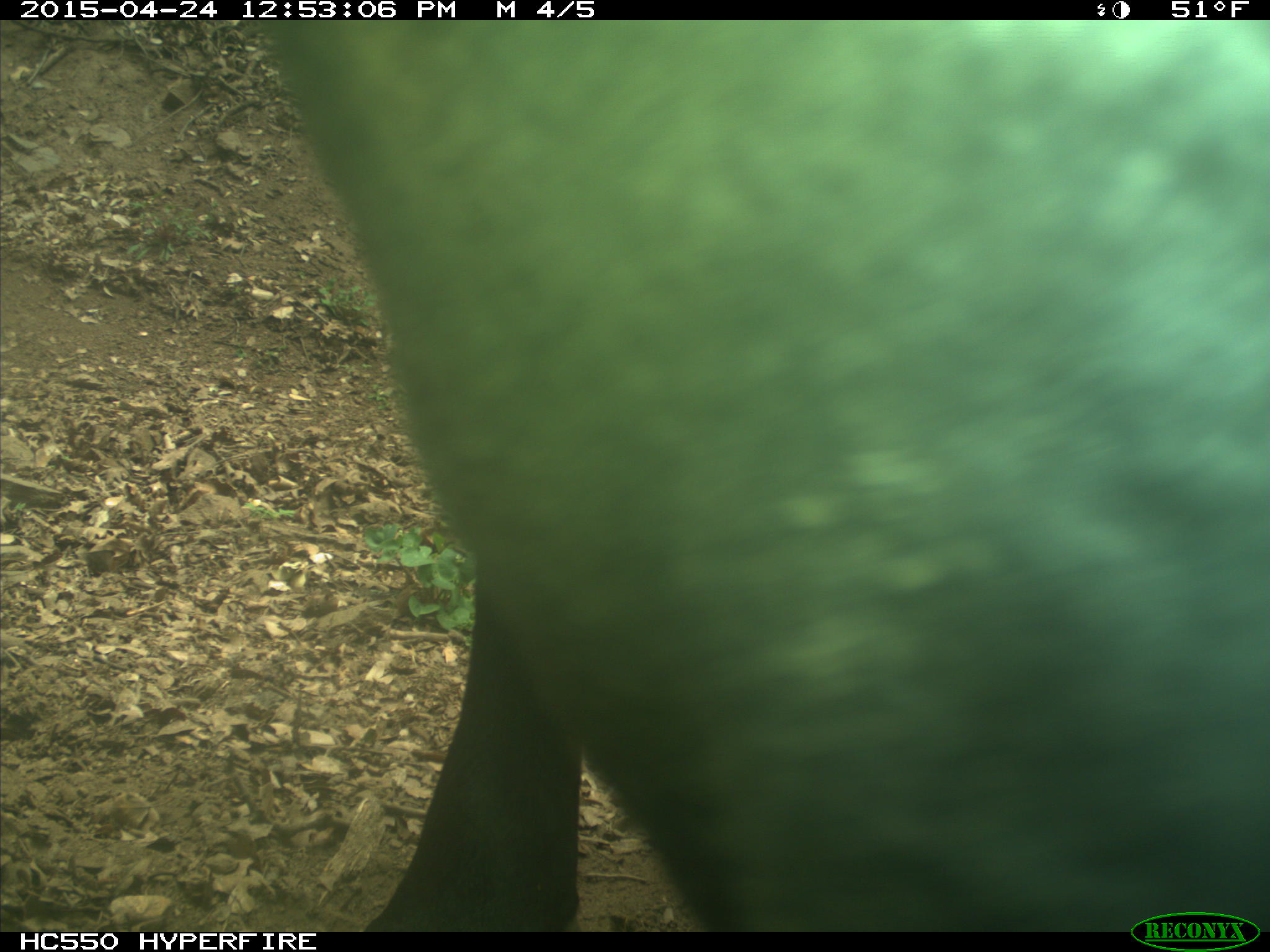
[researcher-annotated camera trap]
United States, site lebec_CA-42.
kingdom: Animalia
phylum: Chordata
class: Mammalia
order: Artiodactyla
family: Bovidae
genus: Bos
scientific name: Bos taurus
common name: domestic cow